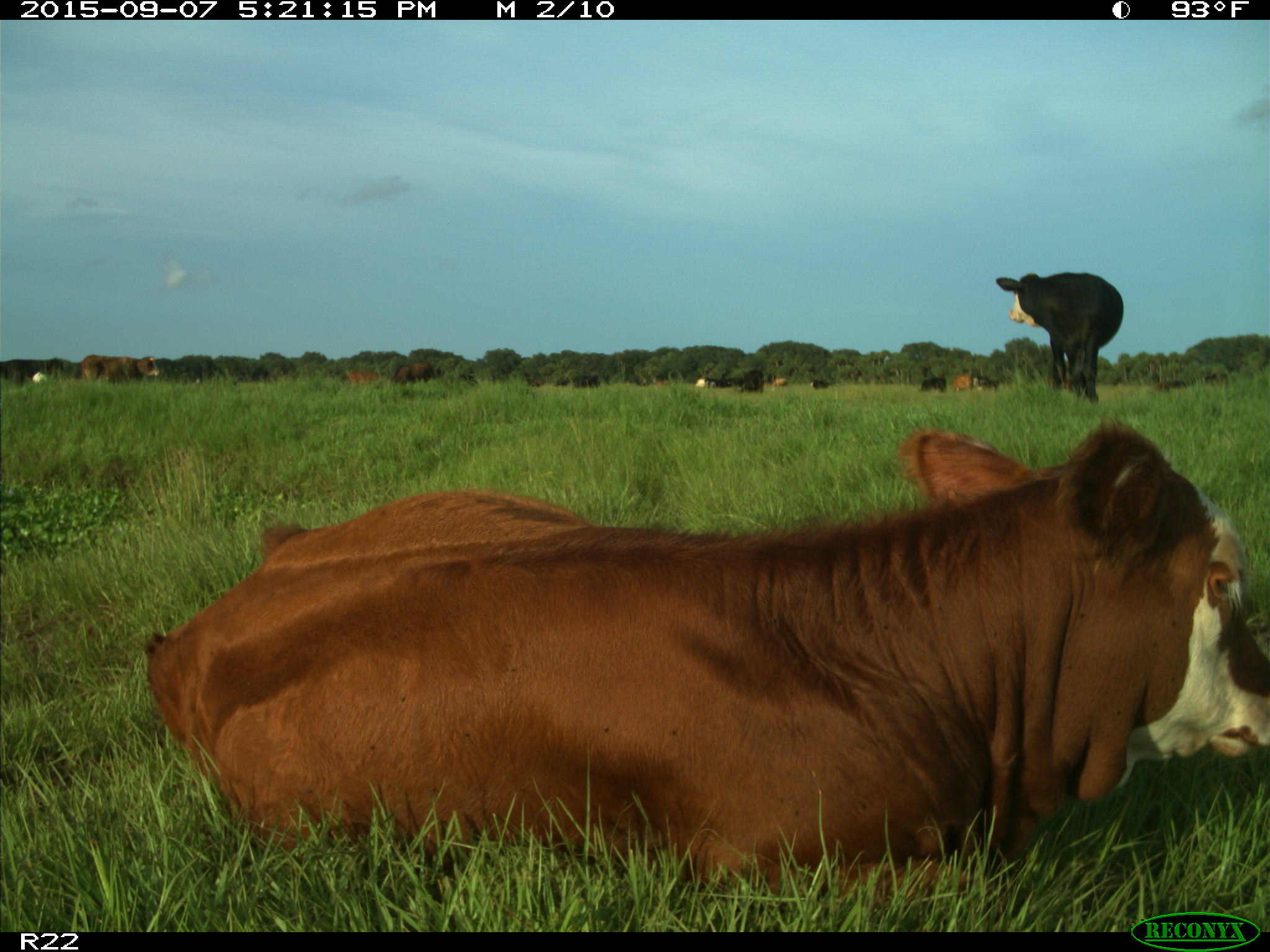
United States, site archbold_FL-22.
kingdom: Animalia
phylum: Chordata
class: Mammalia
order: Artiodactyla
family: Bovidae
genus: Bos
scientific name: Bos taurus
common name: domestic cow